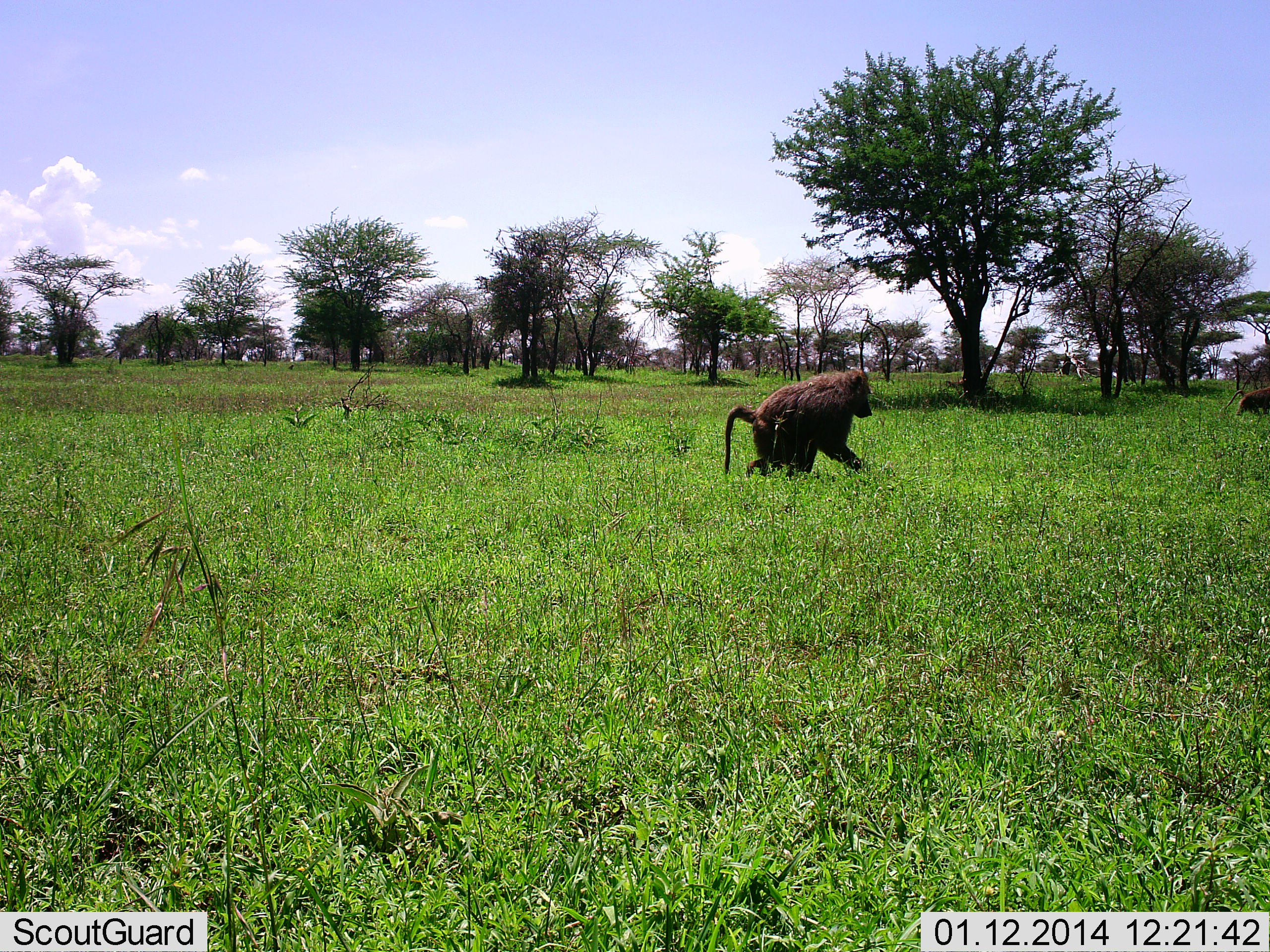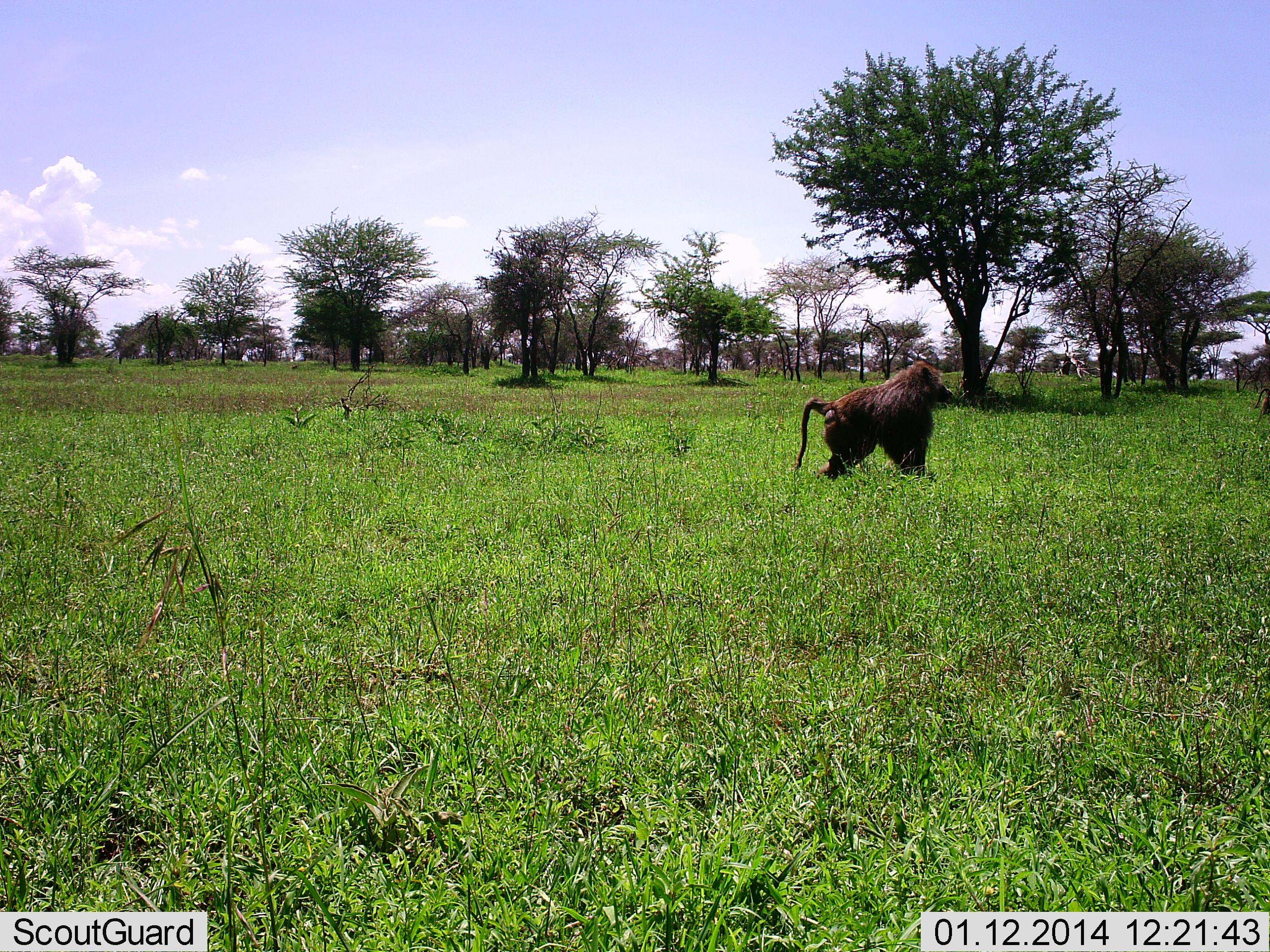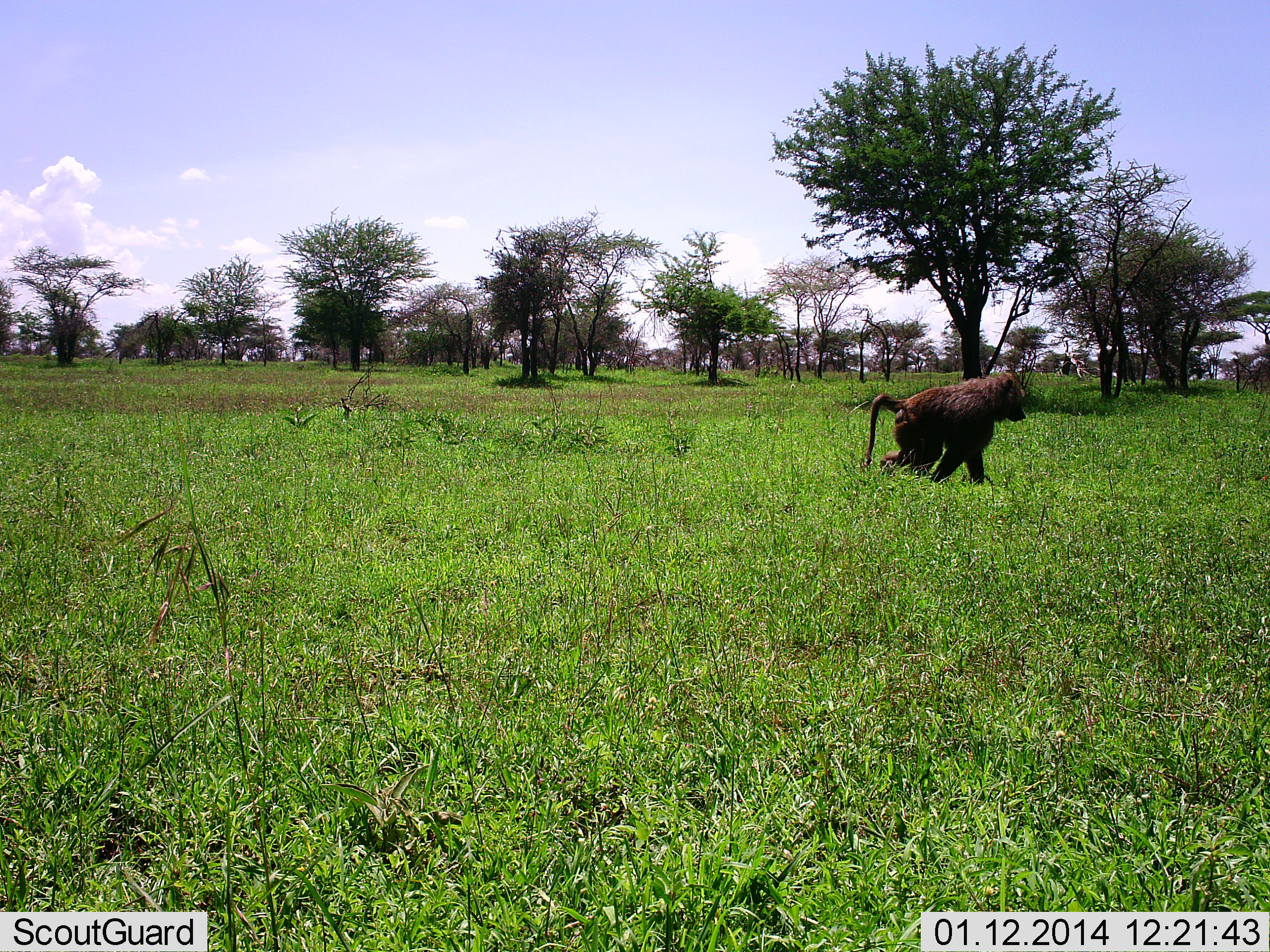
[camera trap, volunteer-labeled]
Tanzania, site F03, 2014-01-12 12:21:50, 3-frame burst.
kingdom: Animalia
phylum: Chordata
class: Mammalia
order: Primates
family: Cercopithecidae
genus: Papio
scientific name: Papio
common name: baboon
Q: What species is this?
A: Baboon (Papio).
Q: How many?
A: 2.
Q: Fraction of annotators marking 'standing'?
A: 10%.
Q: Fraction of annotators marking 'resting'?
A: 0%.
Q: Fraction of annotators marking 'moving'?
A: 80%.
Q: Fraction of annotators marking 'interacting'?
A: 10%.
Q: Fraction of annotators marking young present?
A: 0%.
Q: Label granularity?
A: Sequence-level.